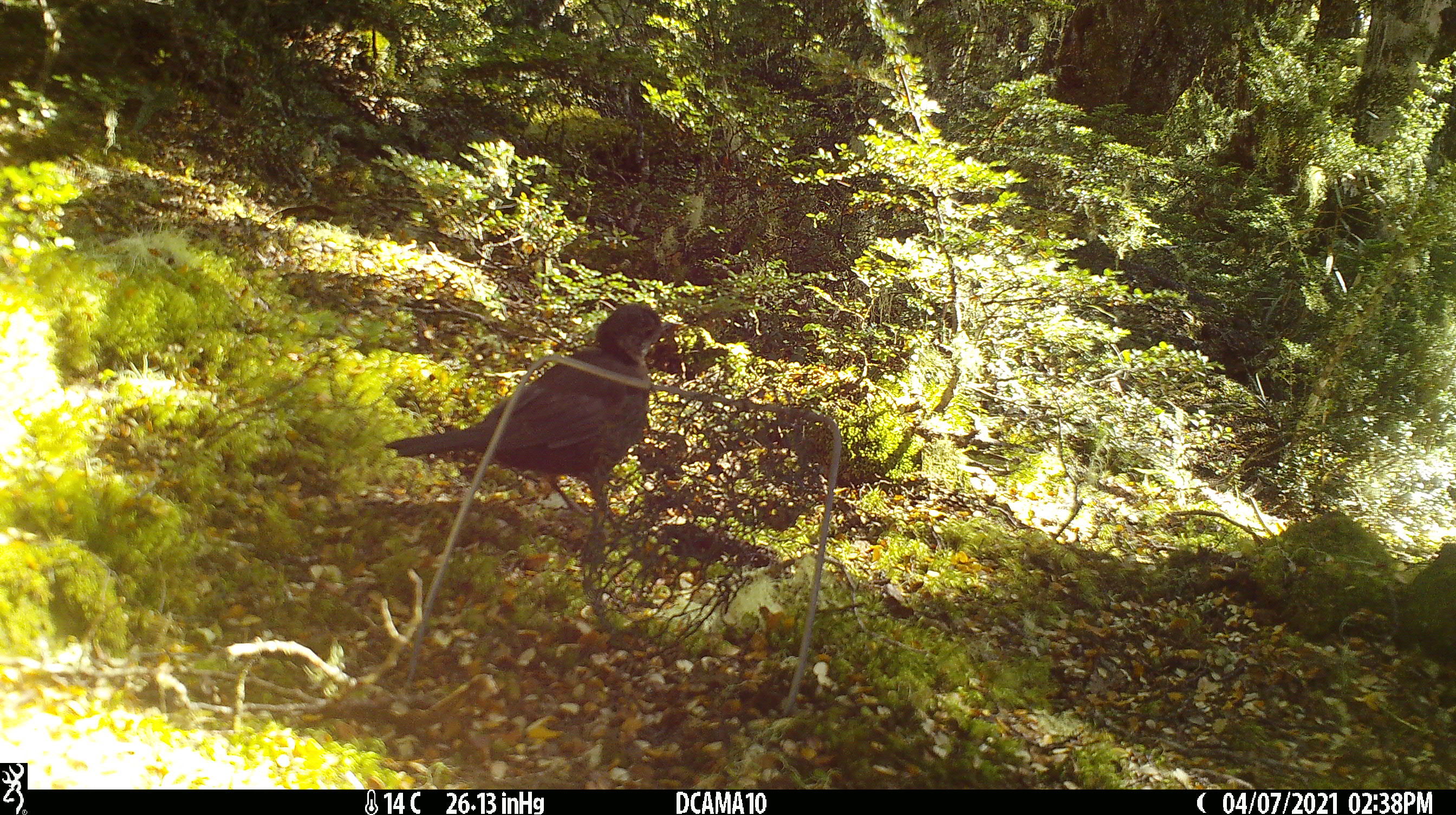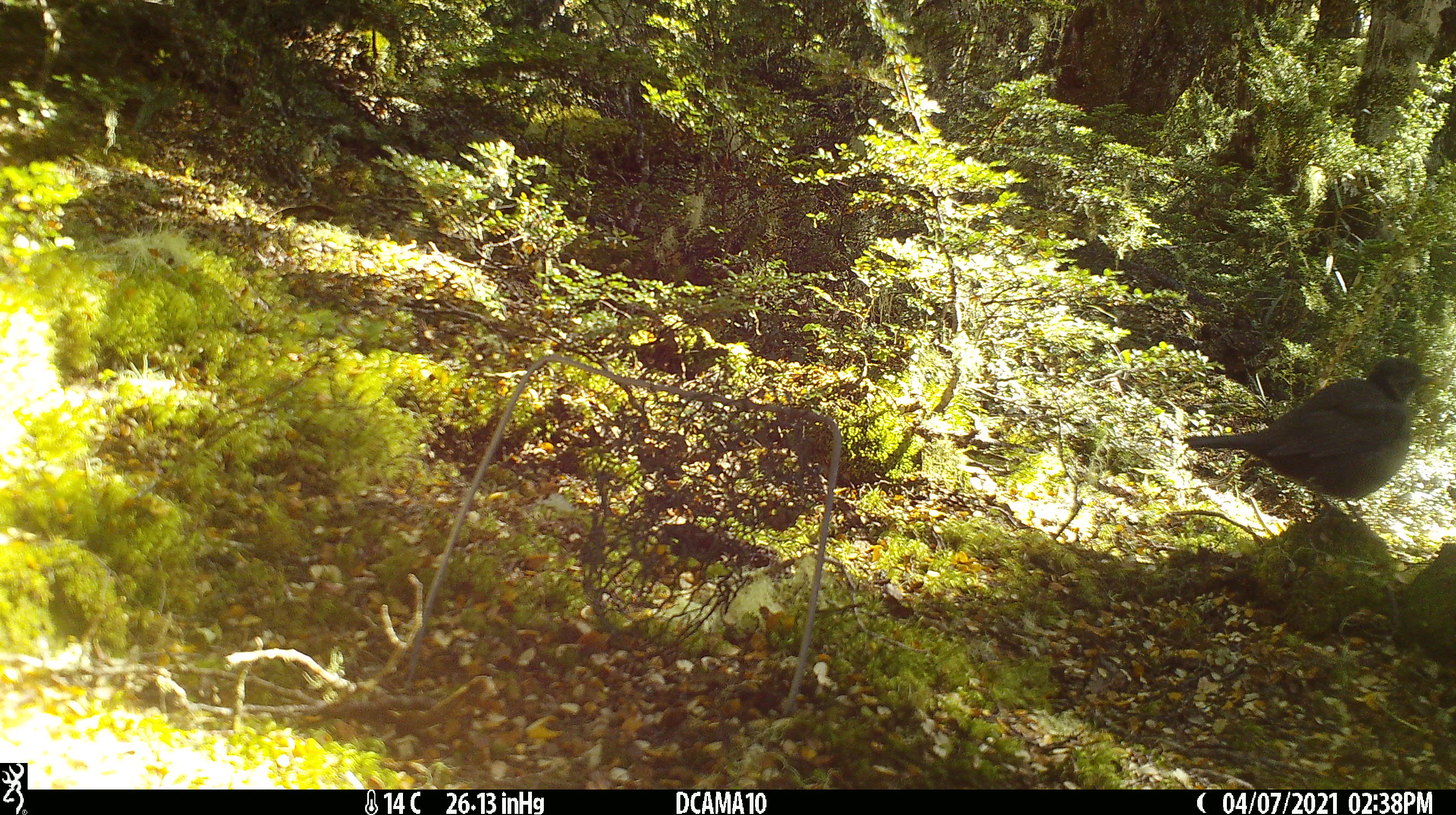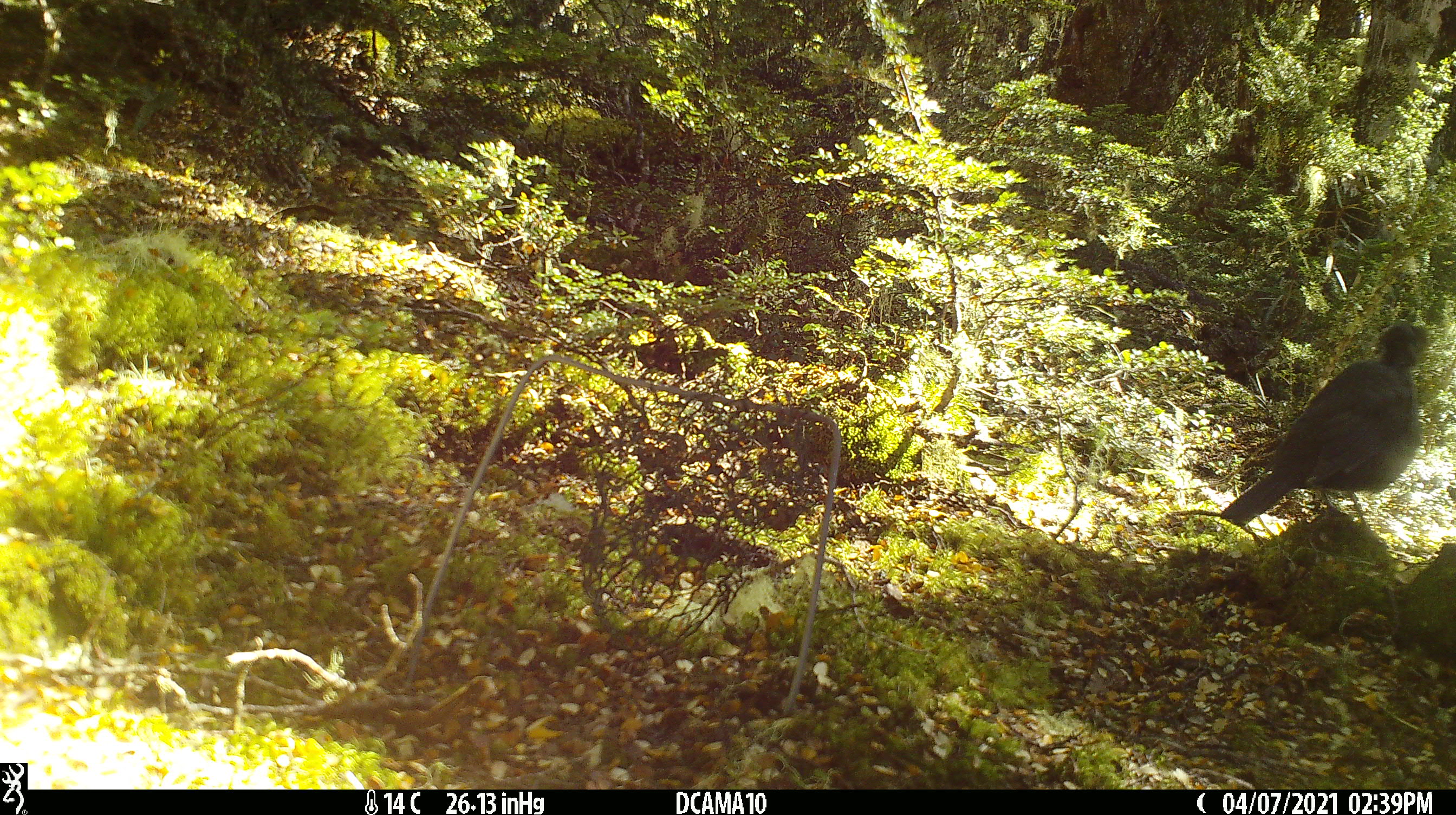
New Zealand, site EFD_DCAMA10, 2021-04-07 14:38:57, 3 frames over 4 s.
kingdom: Animalia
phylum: Chordata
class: Aves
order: Passeriformes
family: Turdidae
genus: Turdus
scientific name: Turdus philomelos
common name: song thrush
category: thrush